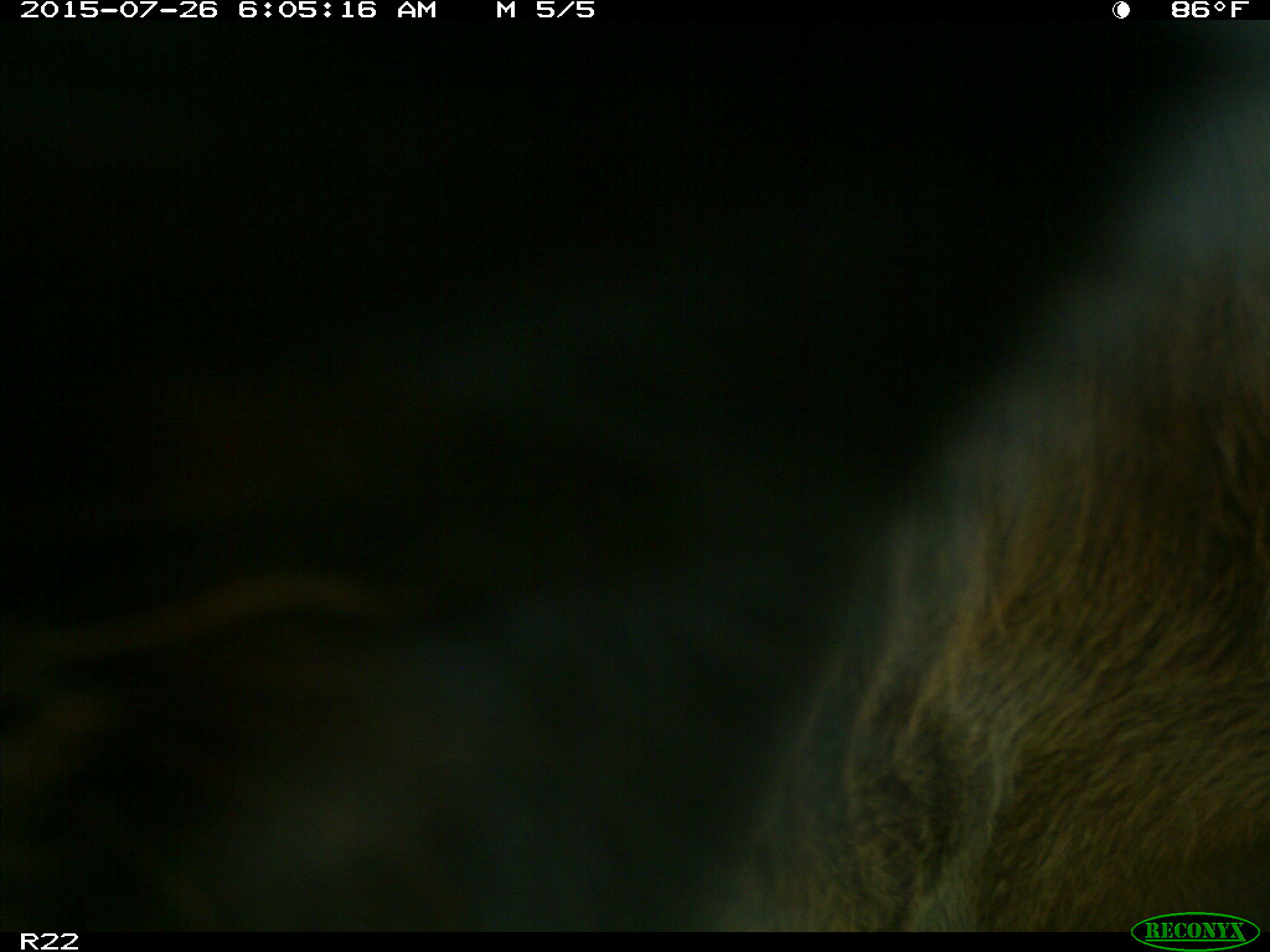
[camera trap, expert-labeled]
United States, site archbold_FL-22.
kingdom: Animalia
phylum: Chordata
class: Mammalia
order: Artiodactyla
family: Bovidae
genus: Bos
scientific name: Bos taurus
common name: domestic cow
Bos taurus (domestic cow).